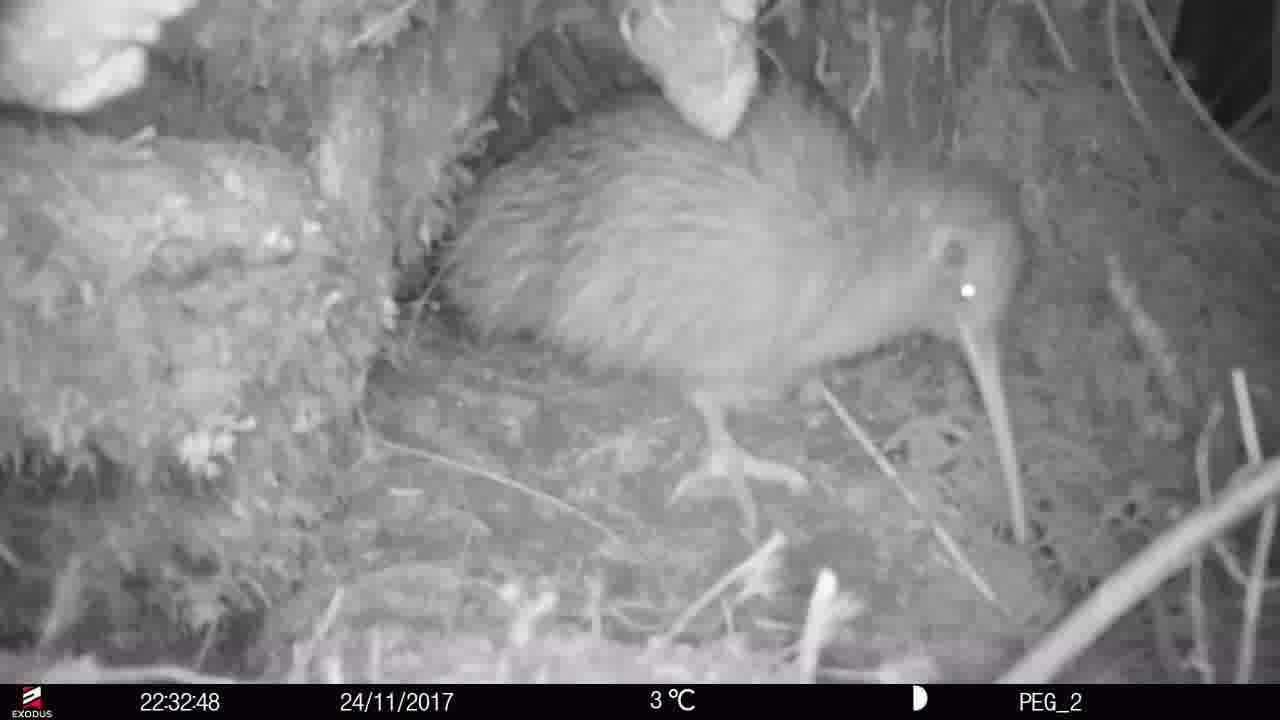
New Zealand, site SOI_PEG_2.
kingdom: Animalia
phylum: Chordata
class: Aves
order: Apterygiformes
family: Apterygidae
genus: Apteryx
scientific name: Apteryx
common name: kiwi